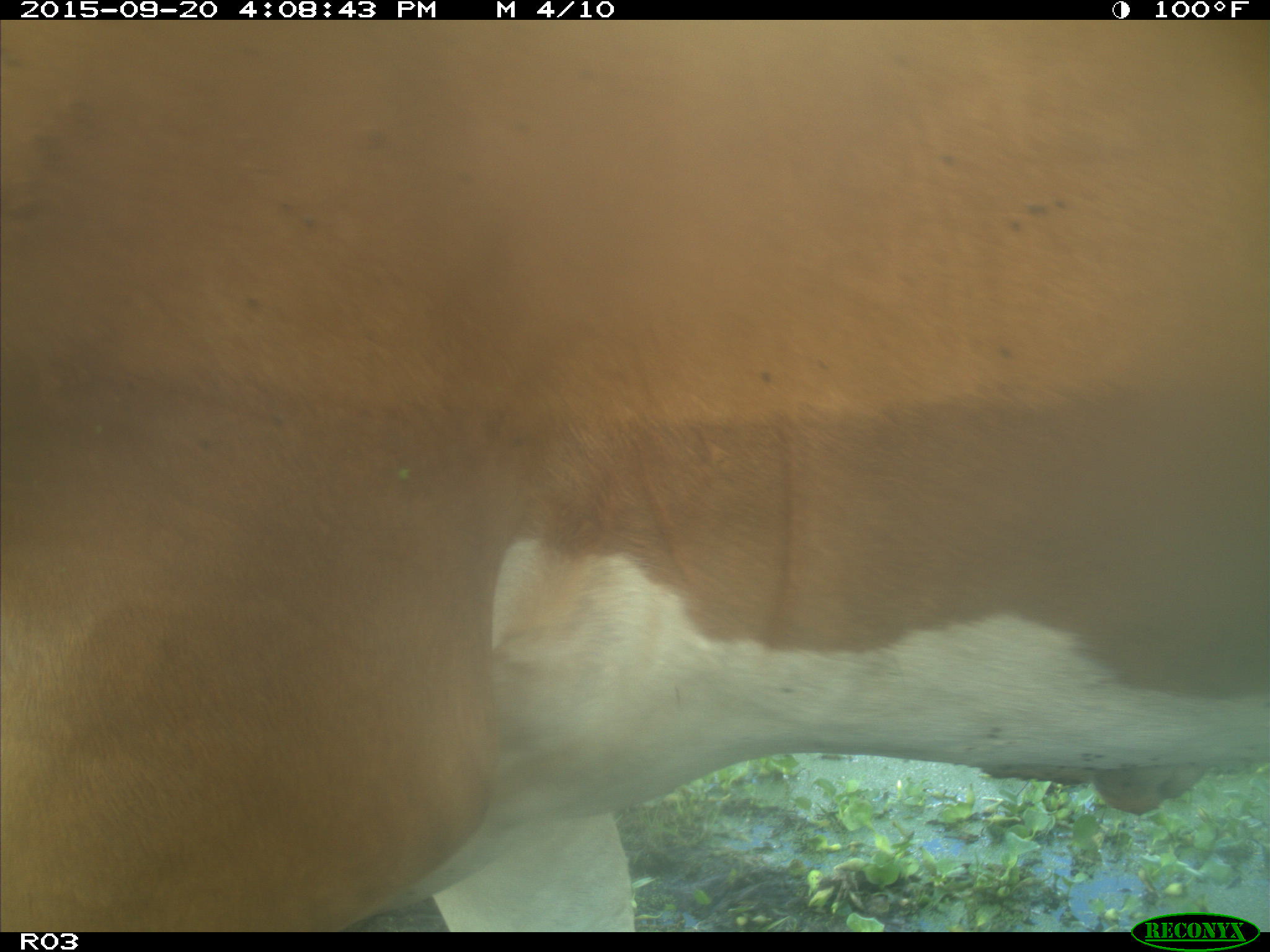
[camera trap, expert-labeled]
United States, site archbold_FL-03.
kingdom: Animalia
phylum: Chordata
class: Mammalia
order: Artiodactyla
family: Bovidae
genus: Bos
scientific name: Bos taurus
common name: domestic cow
Bos taurus (domestic cow).